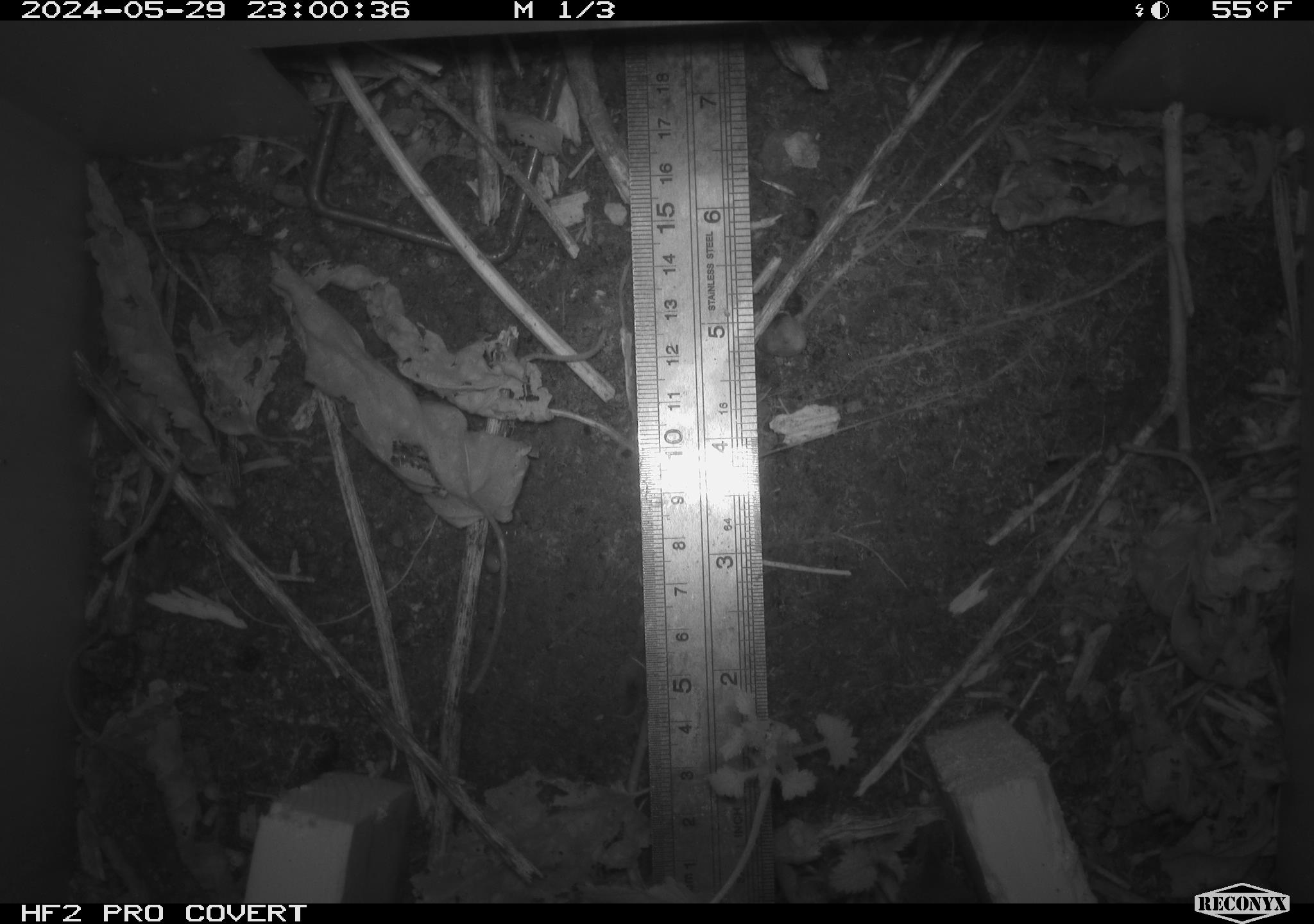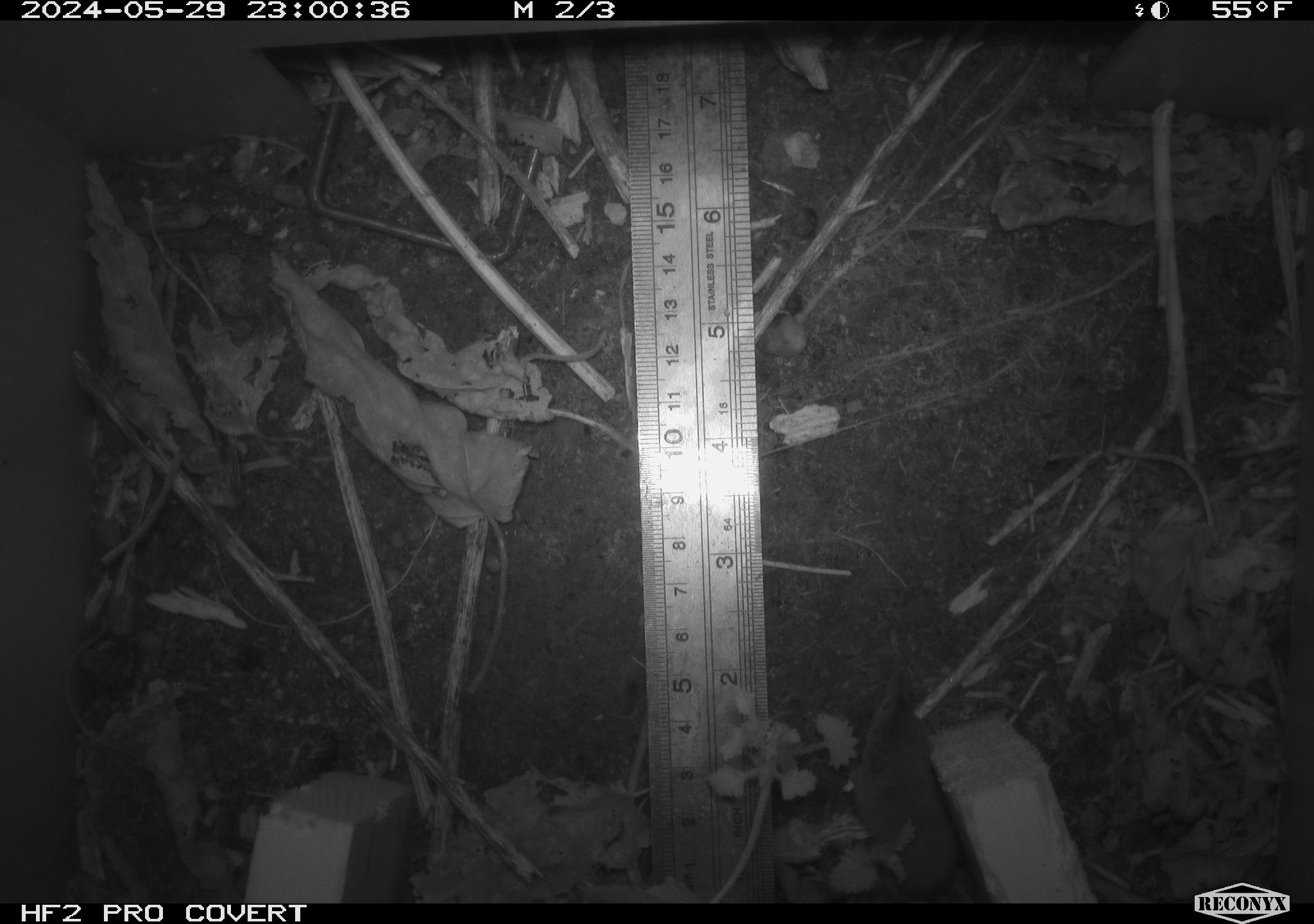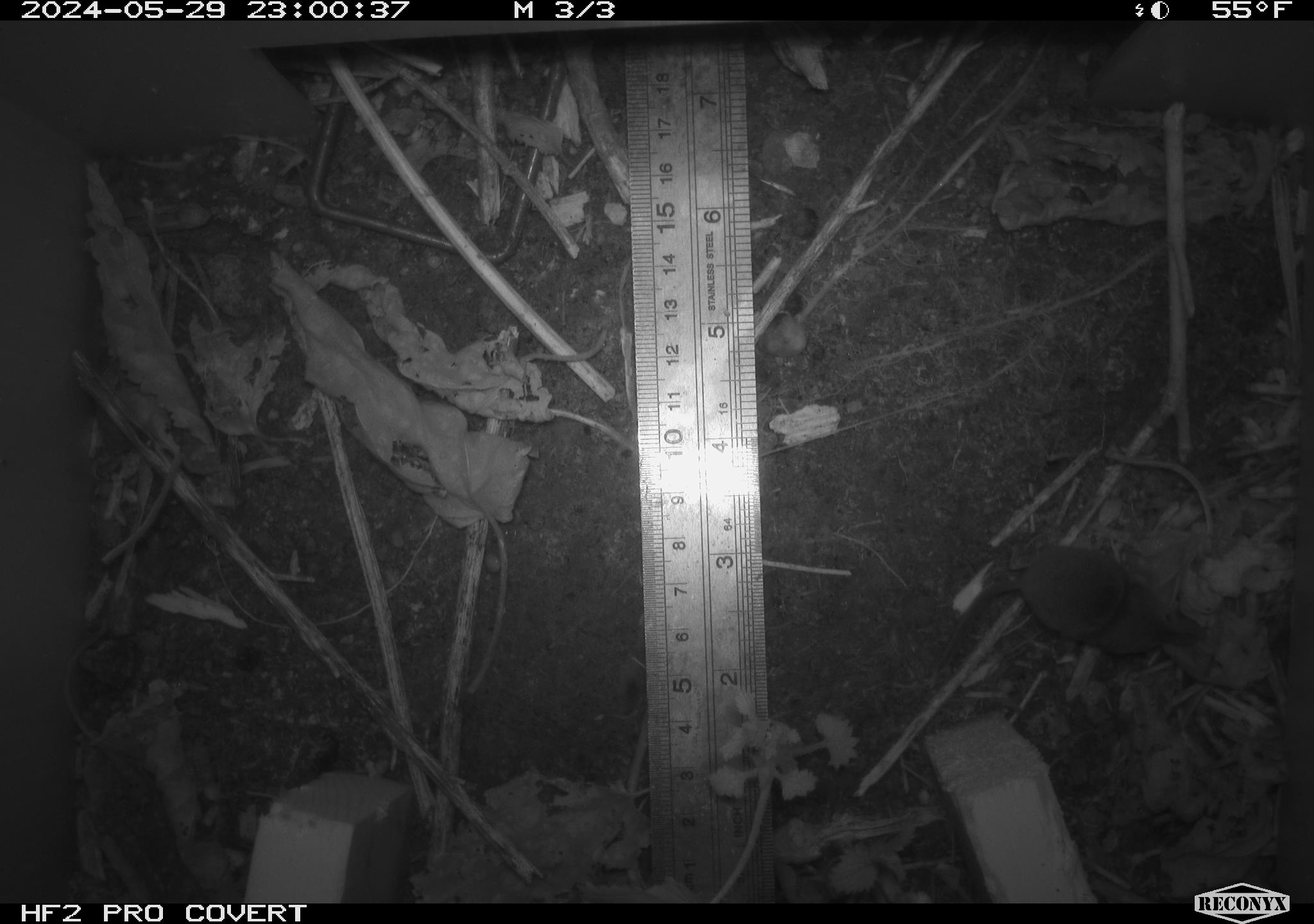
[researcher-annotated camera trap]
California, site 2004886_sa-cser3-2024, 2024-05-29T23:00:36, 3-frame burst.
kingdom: Animalia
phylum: Chordata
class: Mammalia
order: Eulipotyphla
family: Soricidae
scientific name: Soricidae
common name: shrews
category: soricidae family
Soricidae family (shrews) (Soricidae).